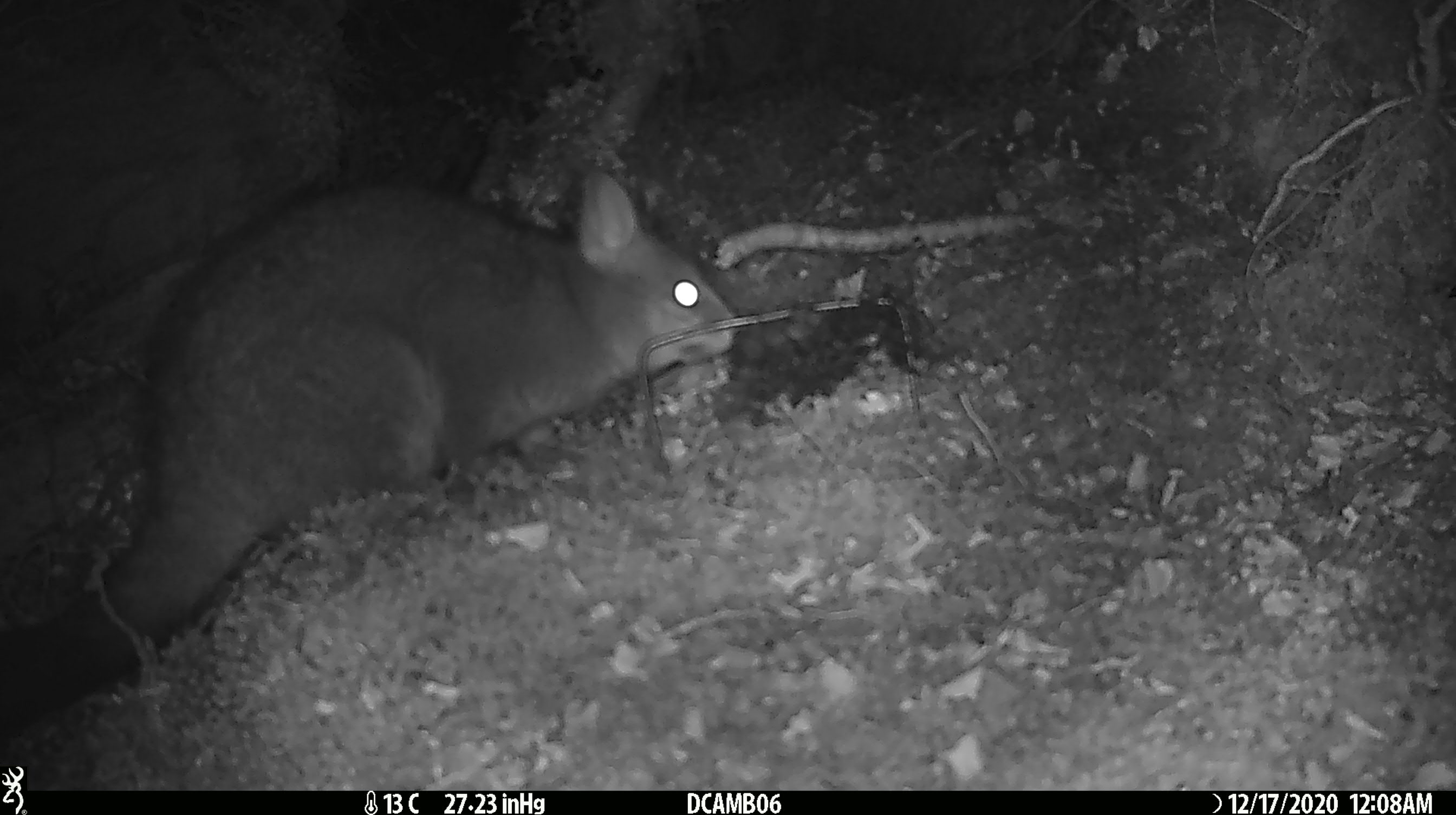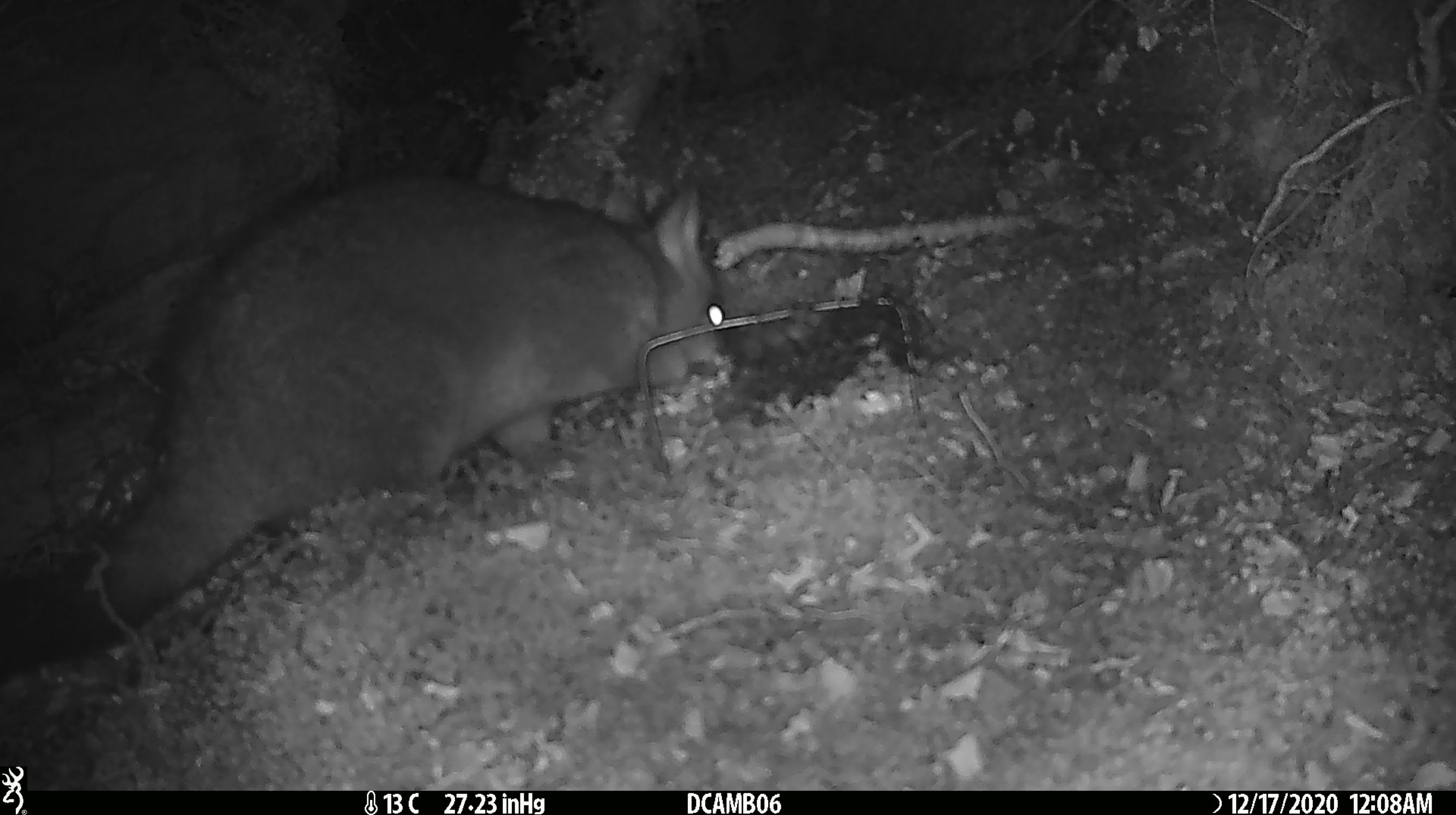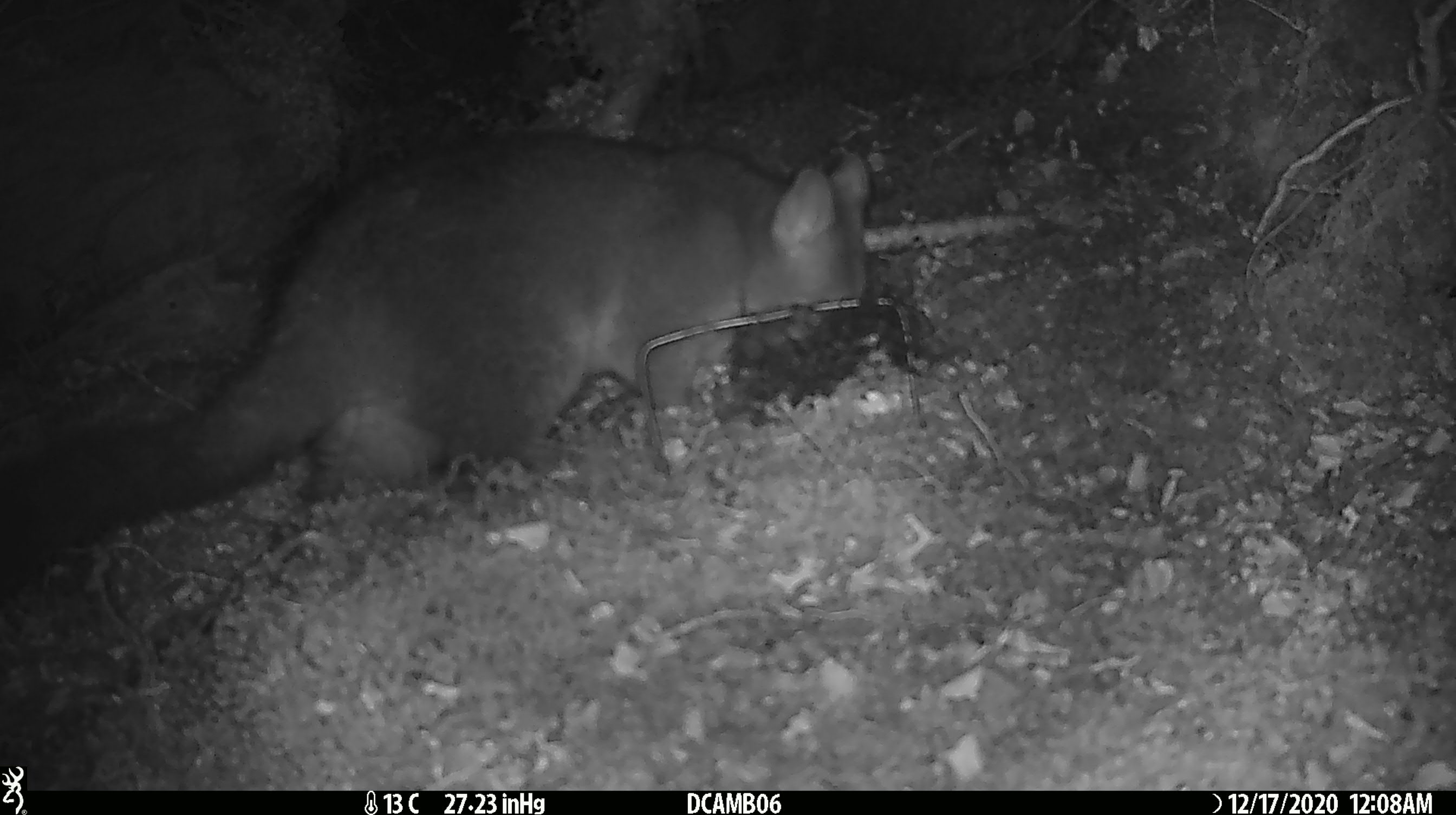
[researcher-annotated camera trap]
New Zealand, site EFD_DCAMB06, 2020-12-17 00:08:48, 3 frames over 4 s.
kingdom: Animalia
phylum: Chordata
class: Mammalia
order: Diprotodontia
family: Phalangeridae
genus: Trichosurus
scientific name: Trichosurus vulpecula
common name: common brushtail possum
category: possum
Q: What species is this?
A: Possum (common brushtail possum) (Trichosurus vulpecula).